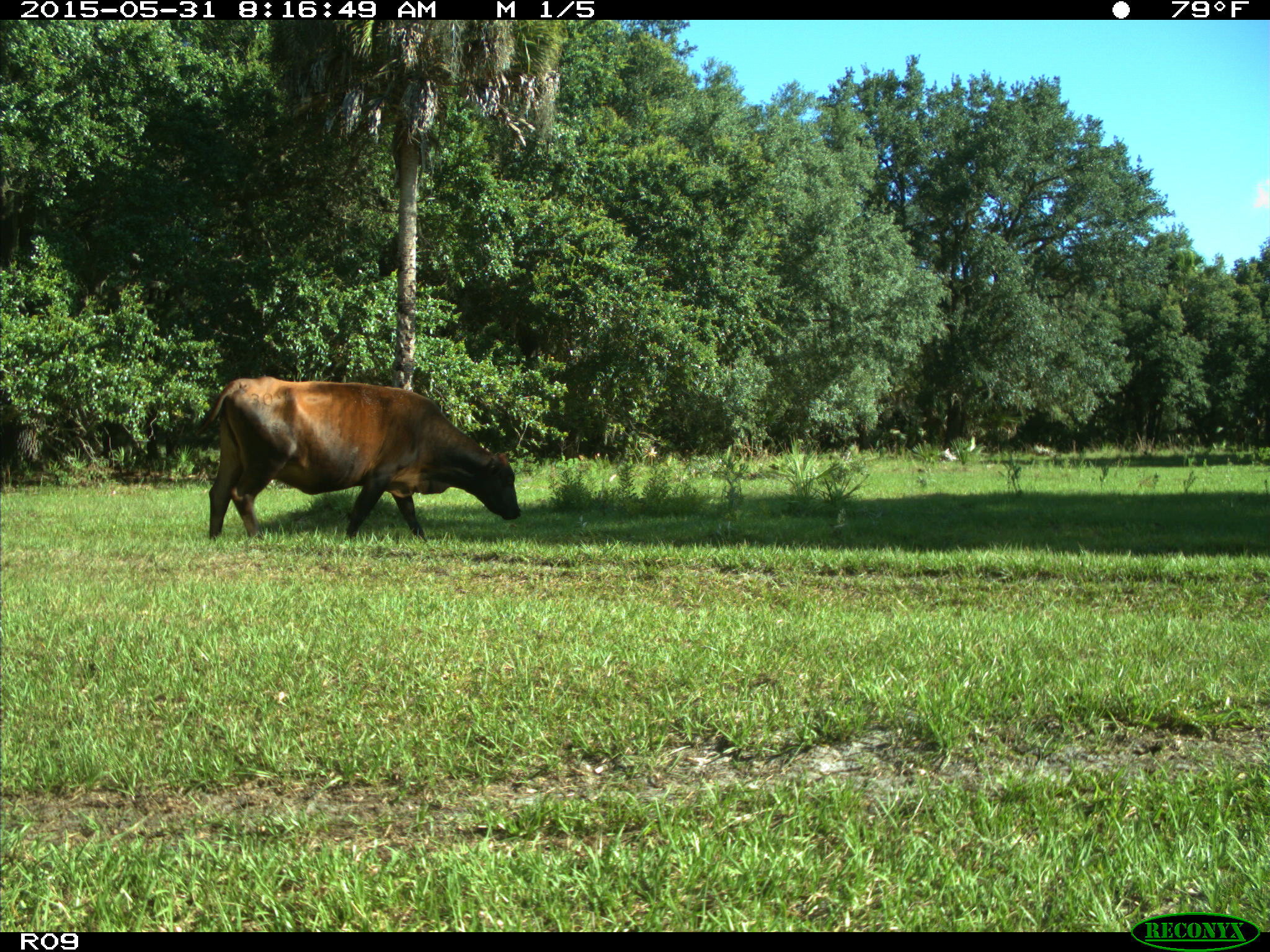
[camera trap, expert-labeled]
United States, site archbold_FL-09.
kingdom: Animalia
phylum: Chordata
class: Mammalia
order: Artiodactyla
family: Bovidae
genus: Bos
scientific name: Bos taurus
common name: domestic cow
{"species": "Bos taurus (domestic cow)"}